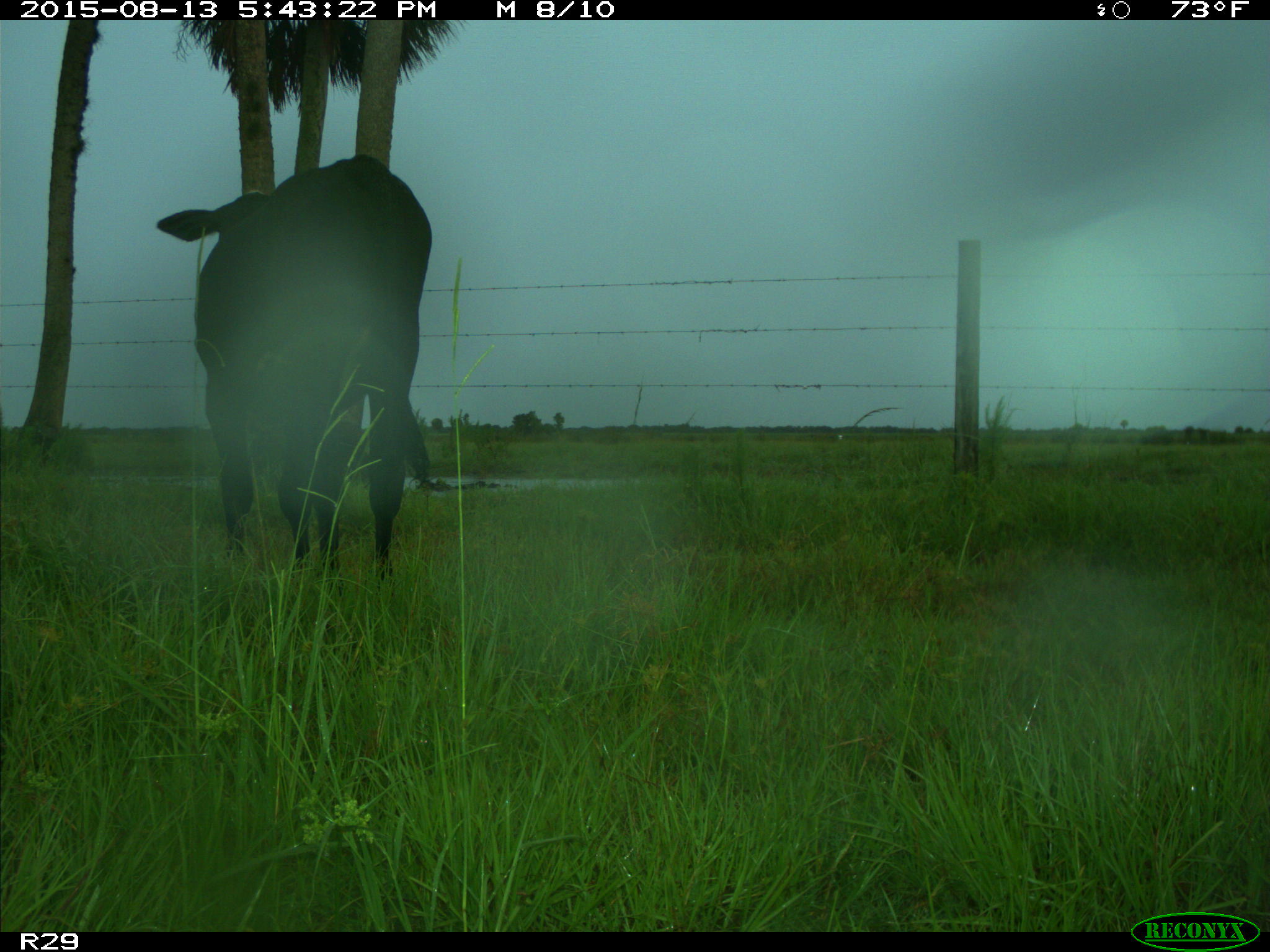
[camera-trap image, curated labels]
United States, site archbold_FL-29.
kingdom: Animalia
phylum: Chordata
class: Mammalia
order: Artiodactyla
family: Bovidae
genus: Bos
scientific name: Bos taurus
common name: domestic cow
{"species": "Bos taurus (domestic cow)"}